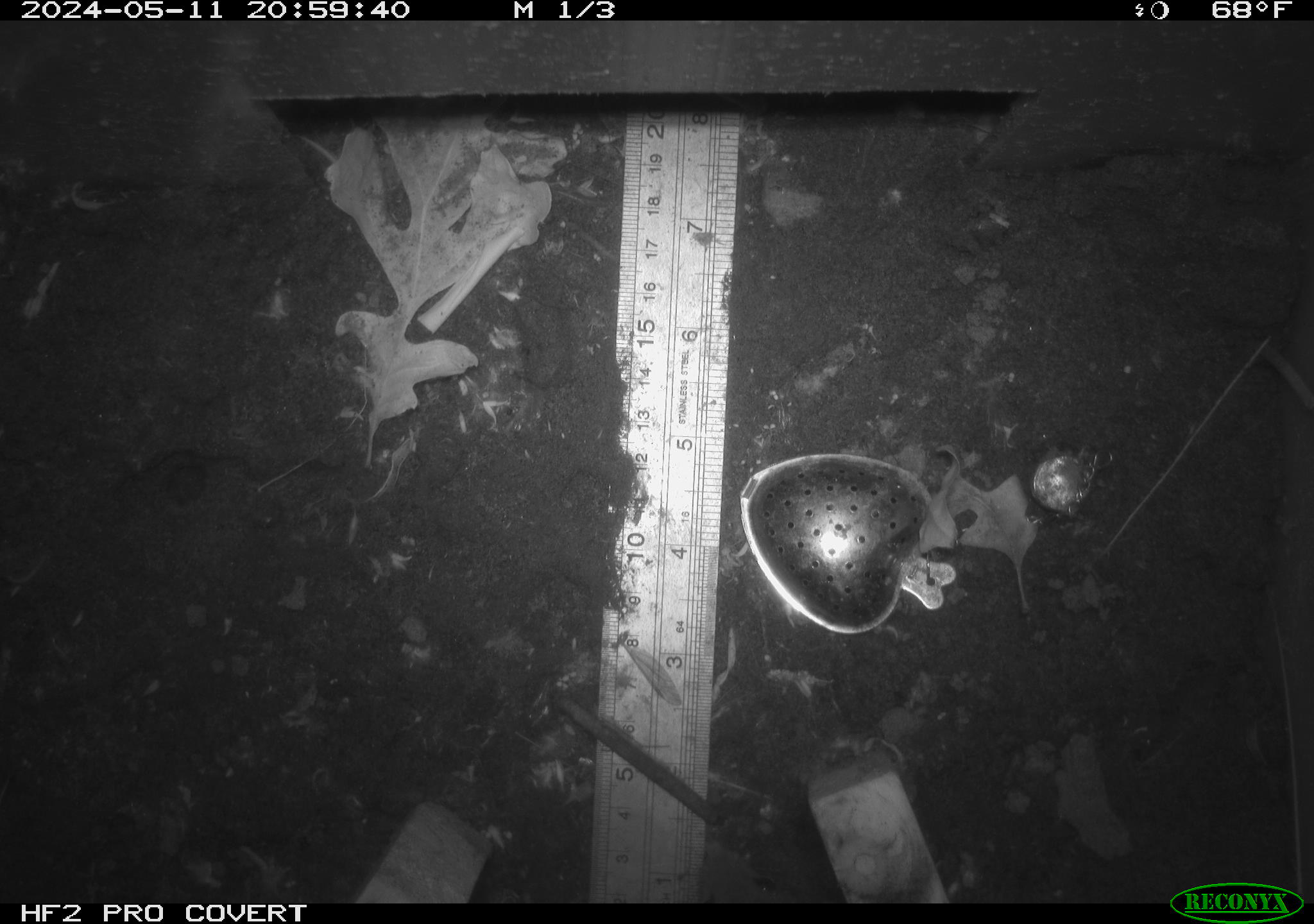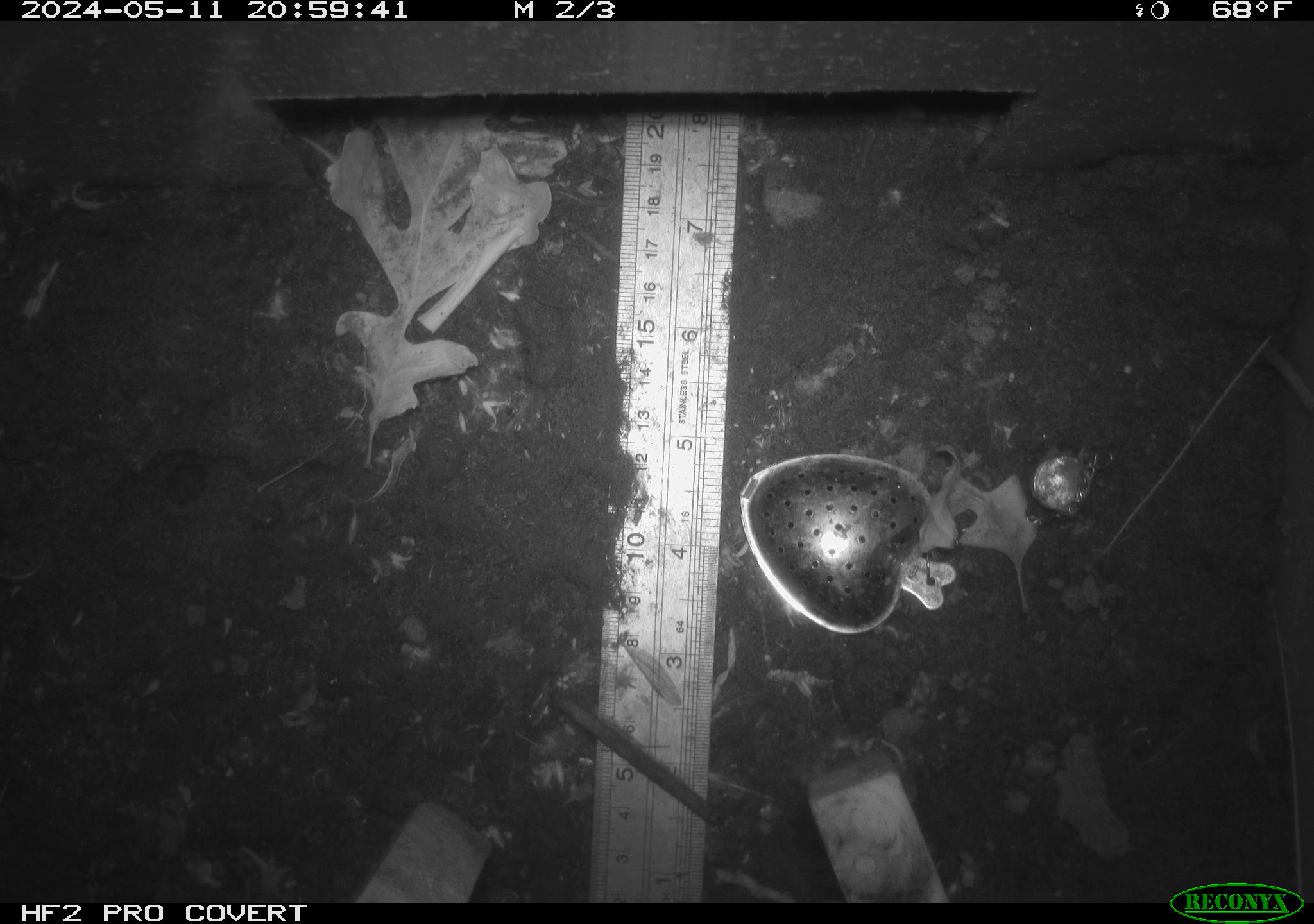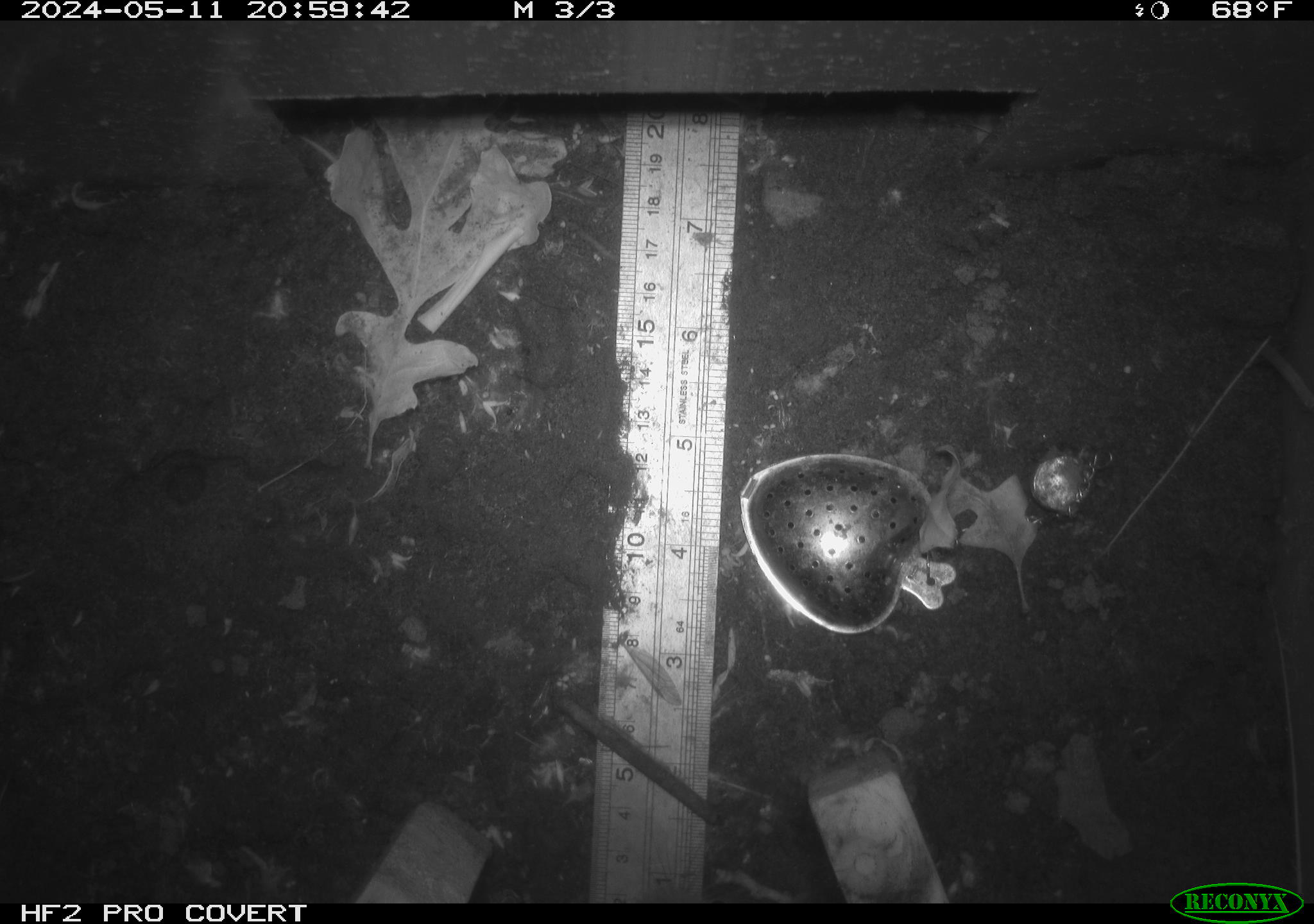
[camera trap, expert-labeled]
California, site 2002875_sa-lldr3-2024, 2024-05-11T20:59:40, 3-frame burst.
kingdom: Animalia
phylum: Chordata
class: Mammalia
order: Rodentia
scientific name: Rodentia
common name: rodent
Rodent (Rodentia).